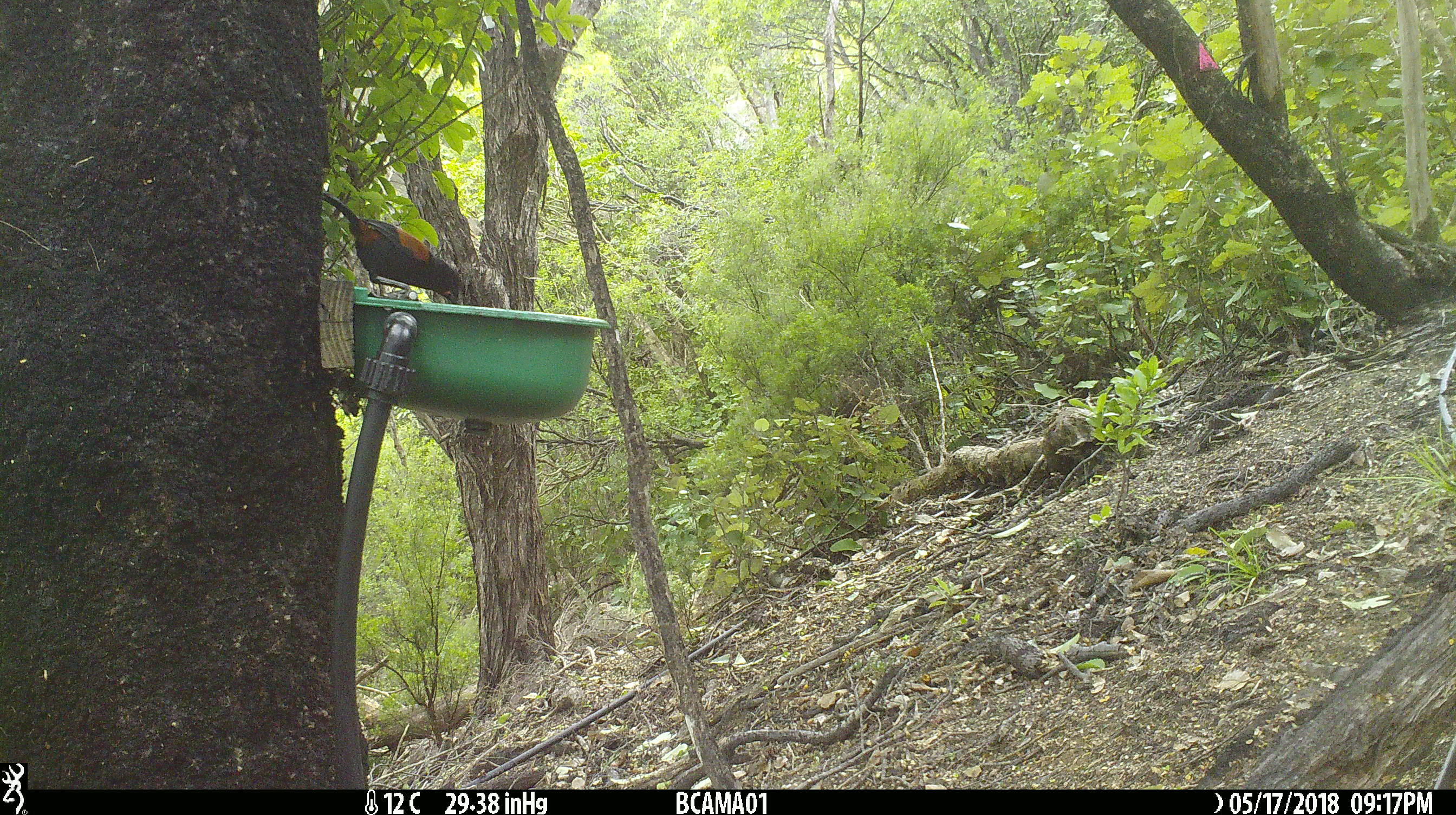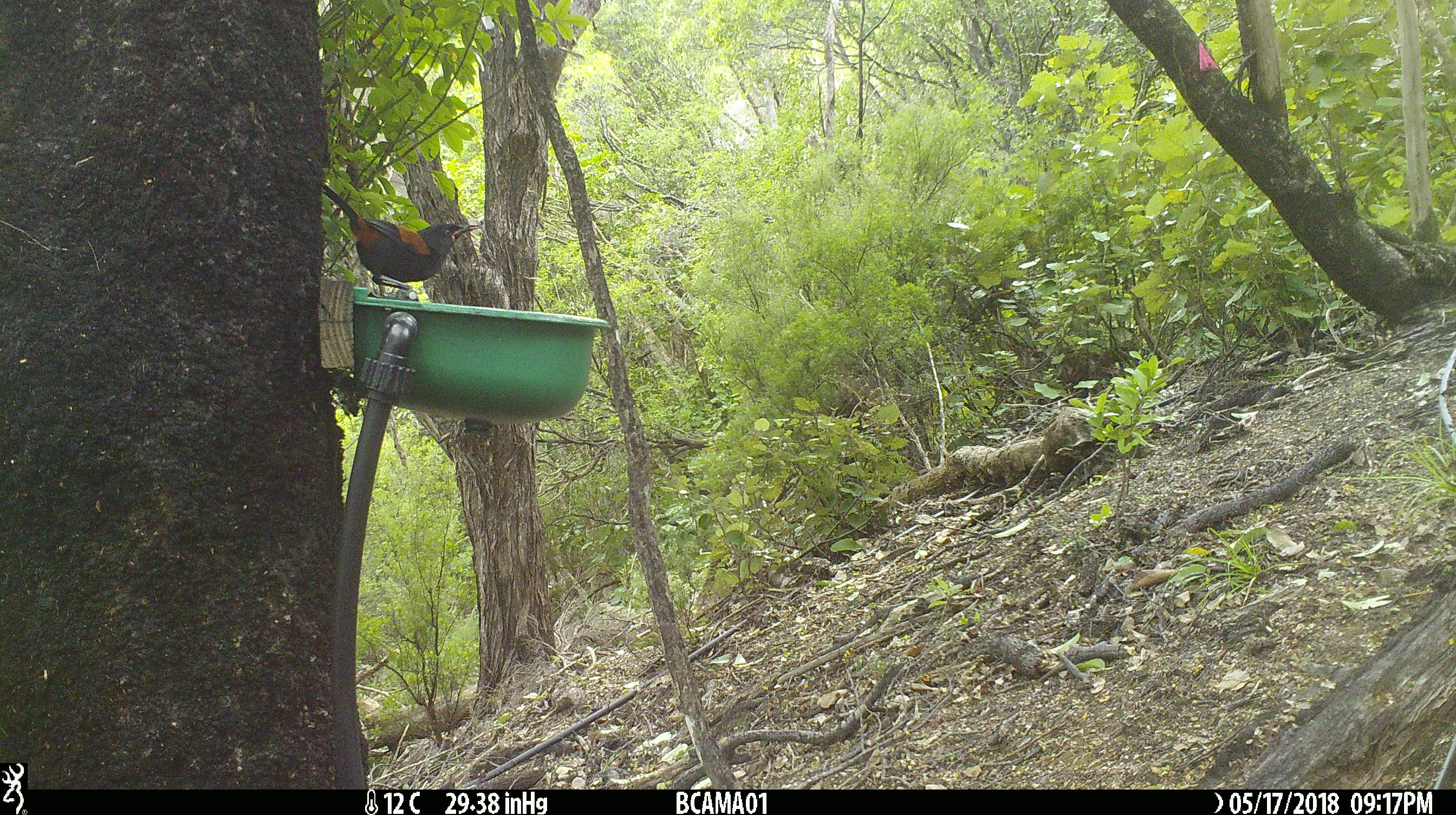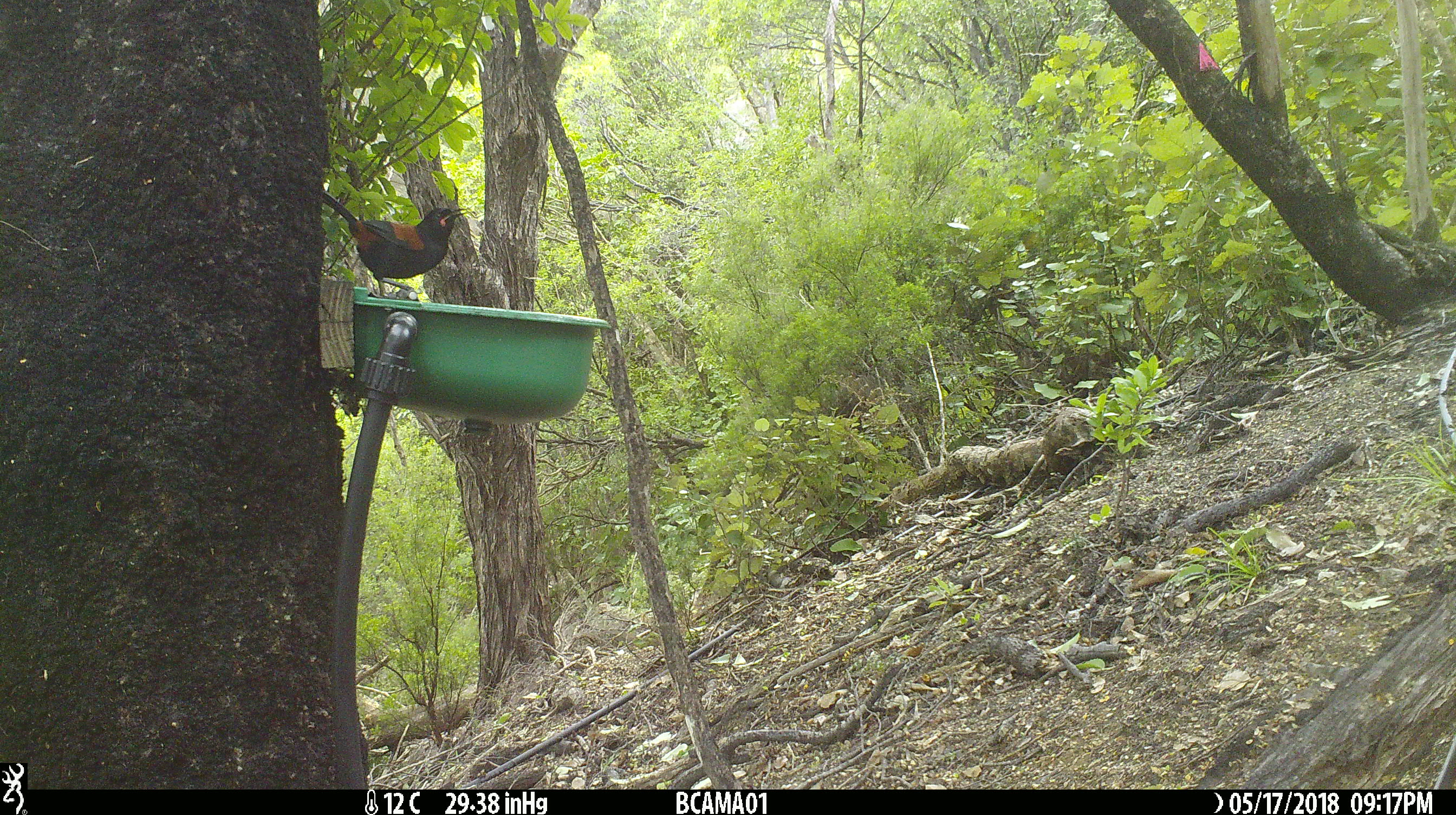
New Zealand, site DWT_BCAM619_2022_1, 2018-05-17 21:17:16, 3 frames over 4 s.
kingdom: Animalia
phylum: Chordata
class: Aves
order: Passeriformes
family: Callaeidae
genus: Philesturnus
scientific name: Philesturnus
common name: saddlebacks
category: tieke